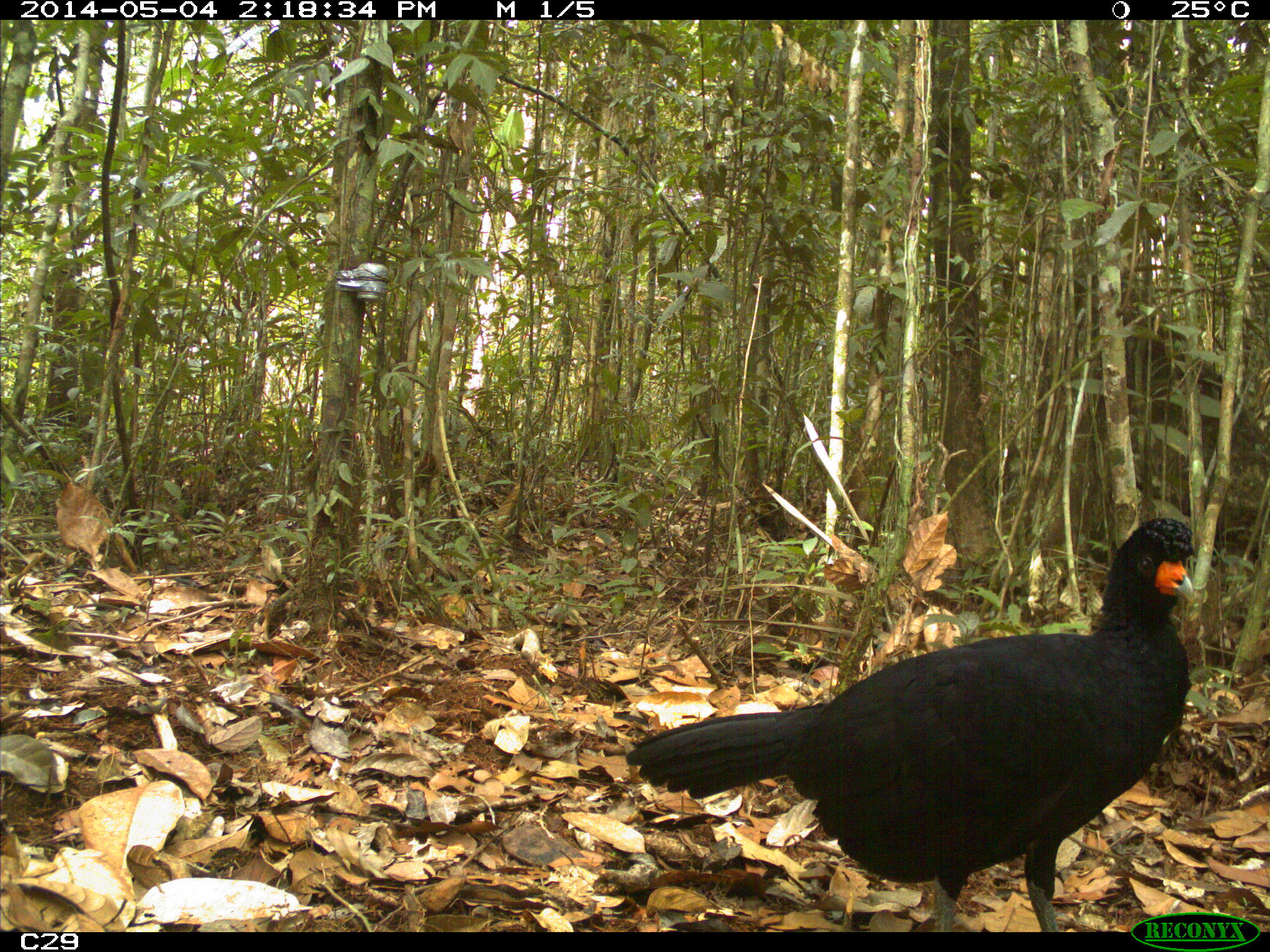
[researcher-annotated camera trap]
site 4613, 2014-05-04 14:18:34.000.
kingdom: Animalia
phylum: Chordata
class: Aves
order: Galliformes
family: Cracidae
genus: Crax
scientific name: Crax alector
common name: black curassow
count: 2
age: adult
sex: female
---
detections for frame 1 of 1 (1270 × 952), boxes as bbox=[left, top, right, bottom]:
crax alector: bbox=[624, 516, 1196, 930]